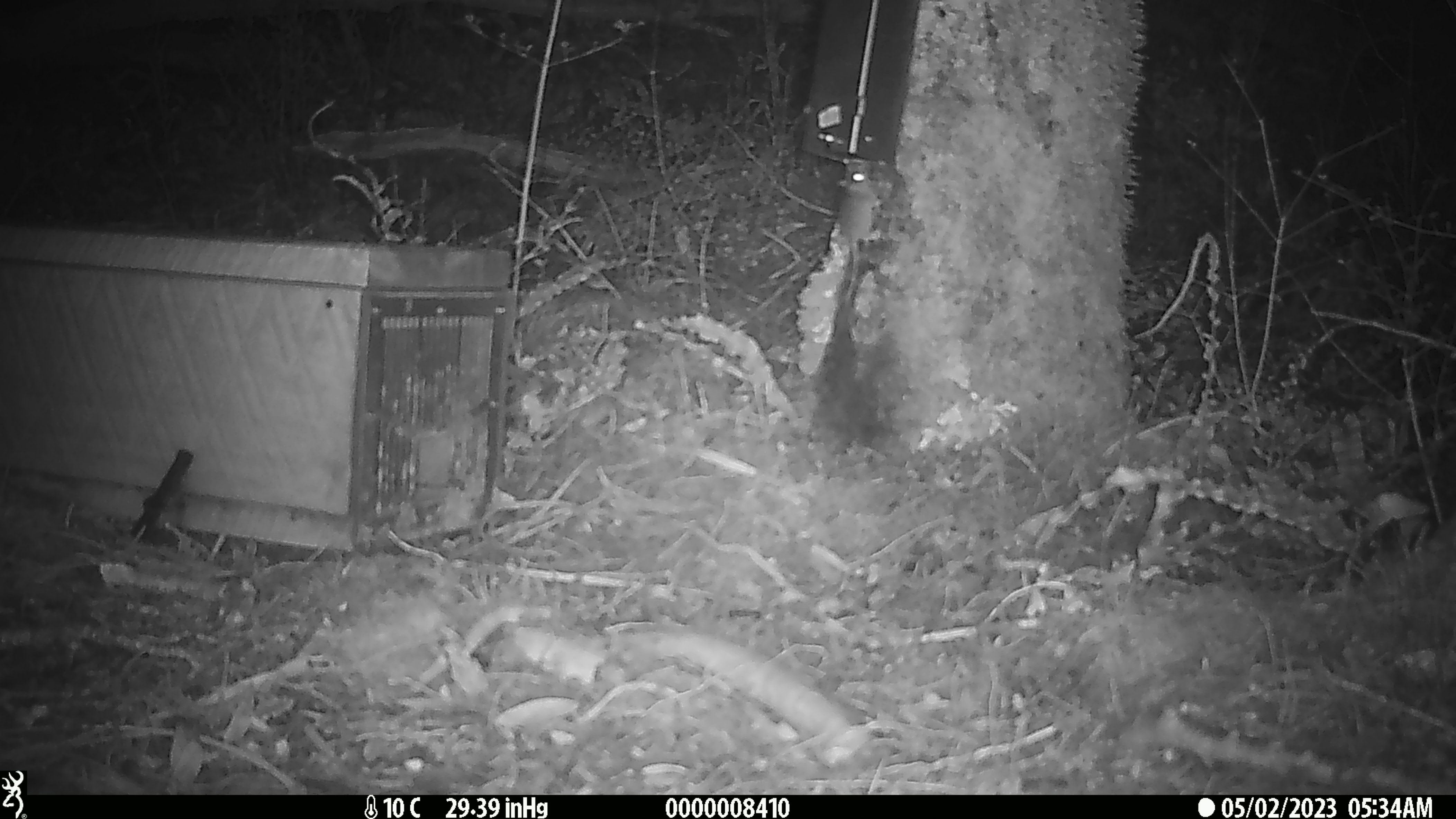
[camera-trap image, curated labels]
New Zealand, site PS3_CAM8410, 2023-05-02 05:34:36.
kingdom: Animalia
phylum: Chordata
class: Mammalia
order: Rodentia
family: Muridae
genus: Mus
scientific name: Mus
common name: mouse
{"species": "mouse (Mus)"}